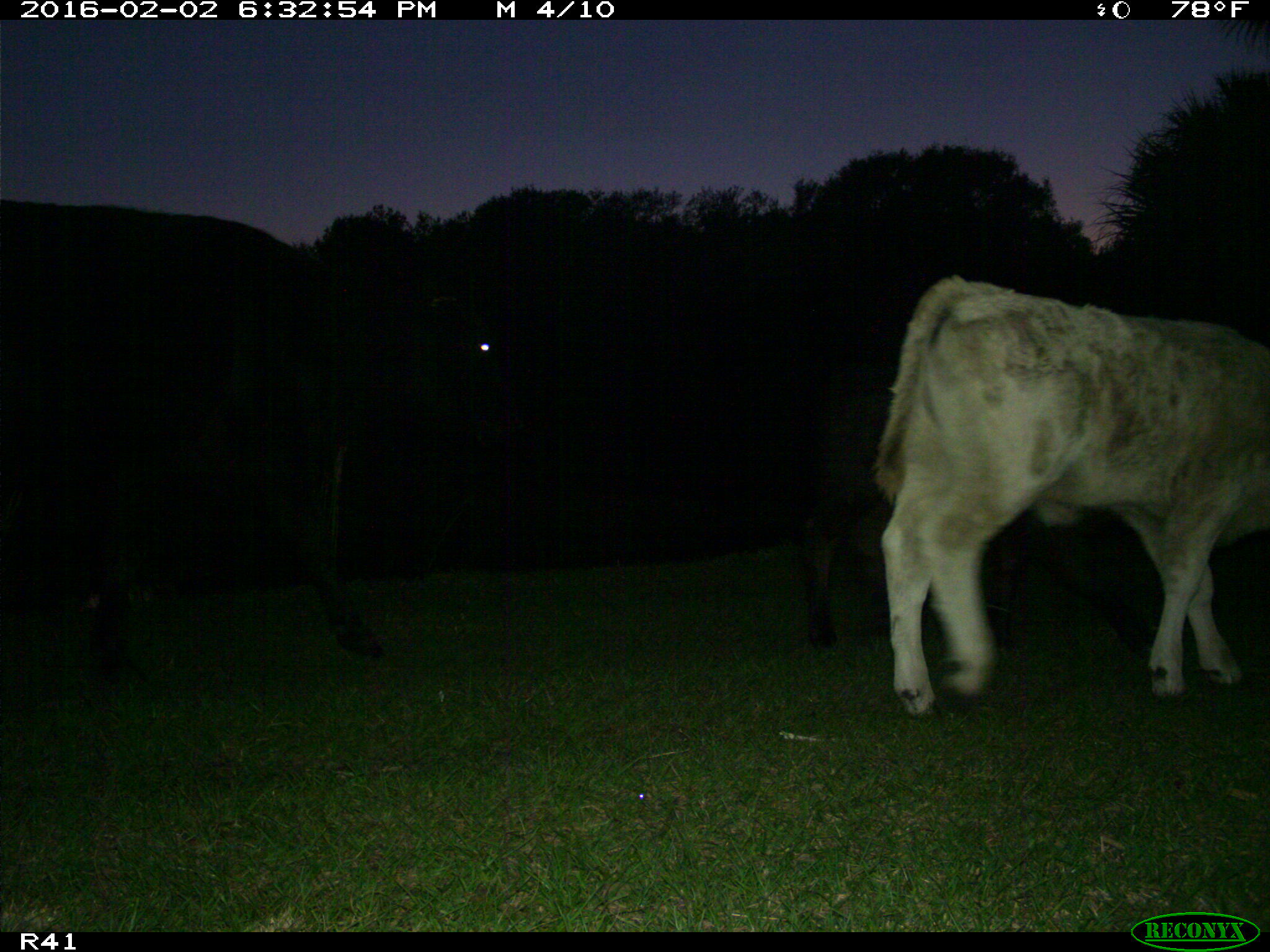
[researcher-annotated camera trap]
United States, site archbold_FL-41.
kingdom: Animalia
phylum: Chordata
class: Mammalia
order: Artiodactyla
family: Bovidae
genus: Bos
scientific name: Bos taurus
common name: domestic cow